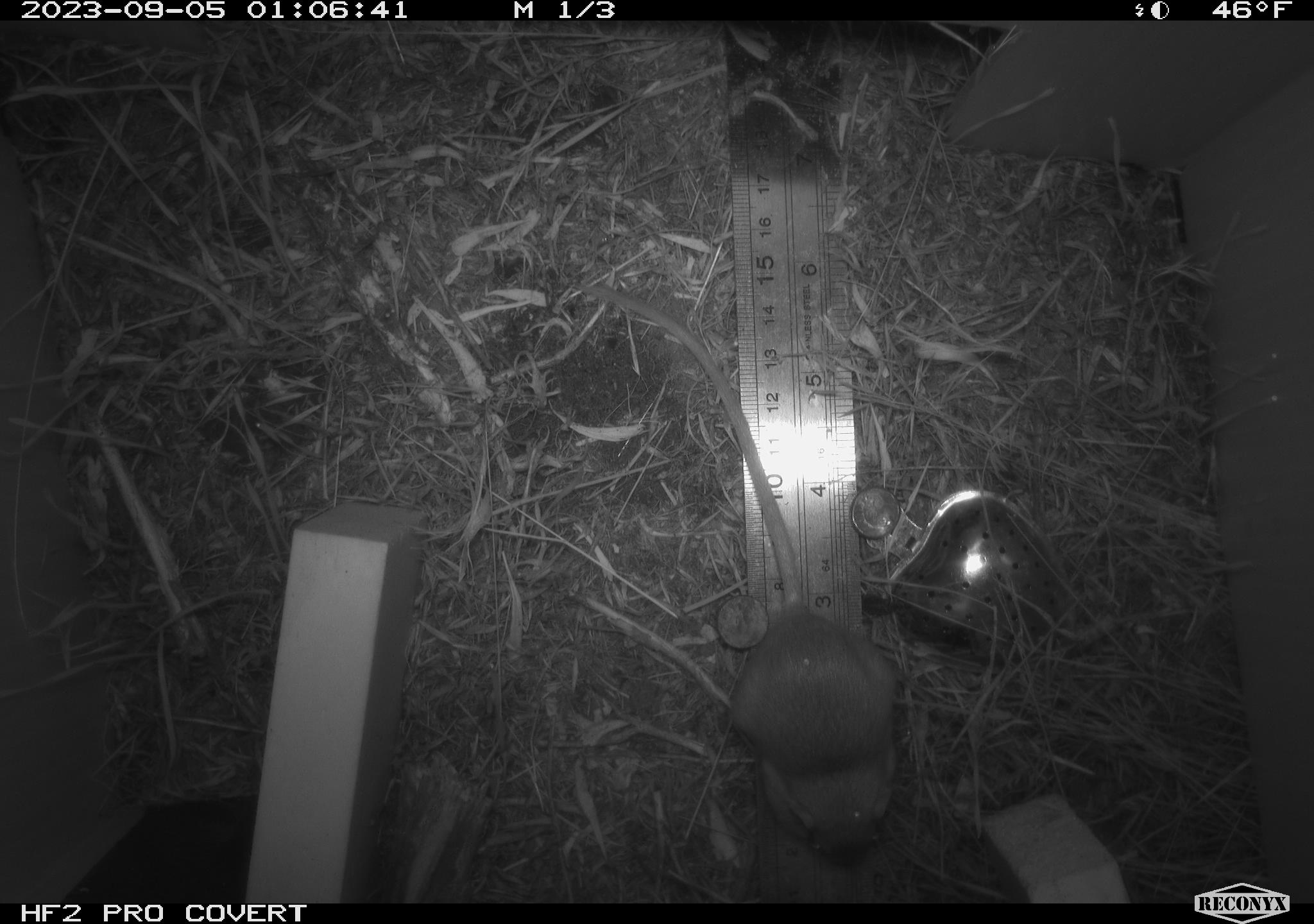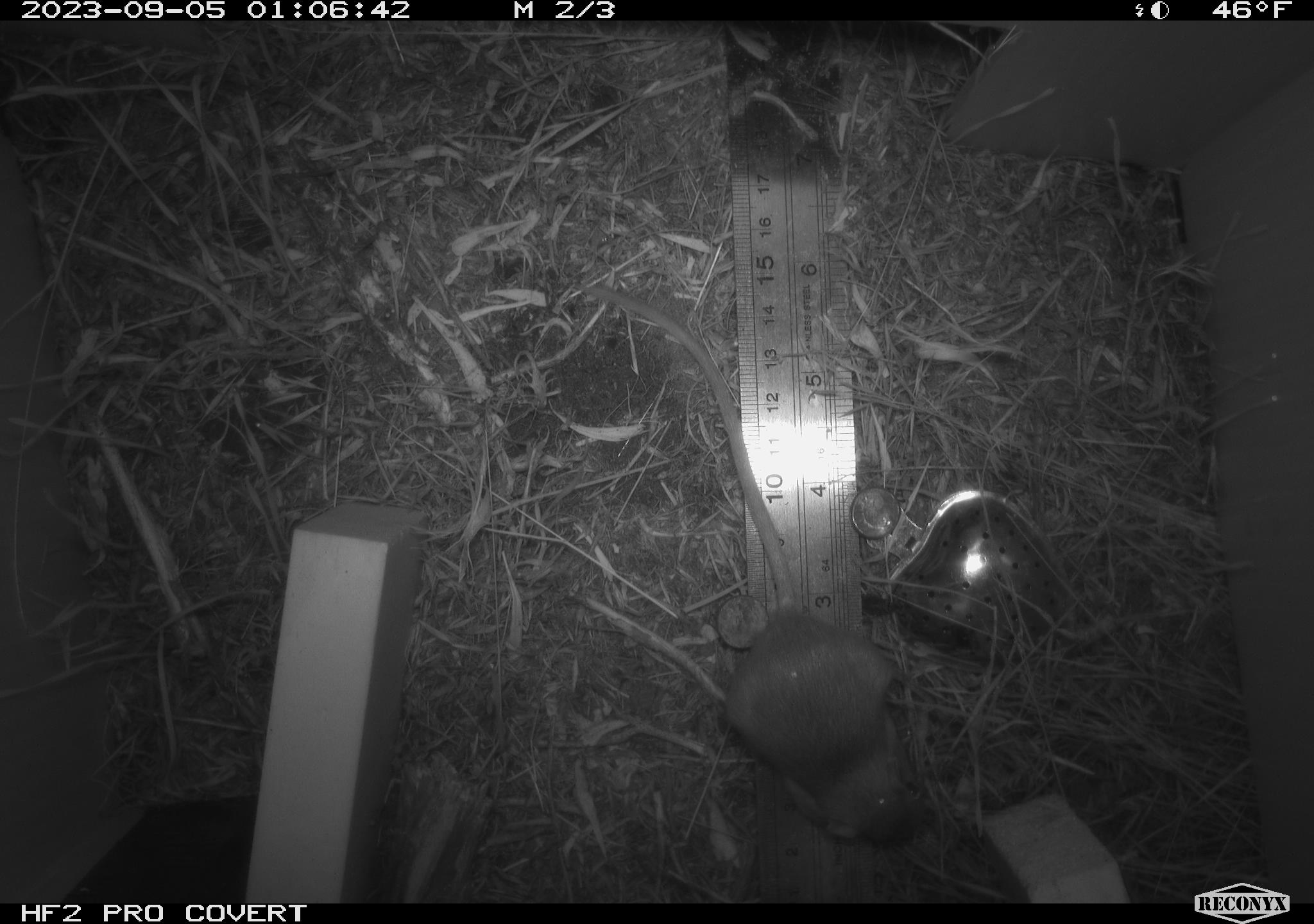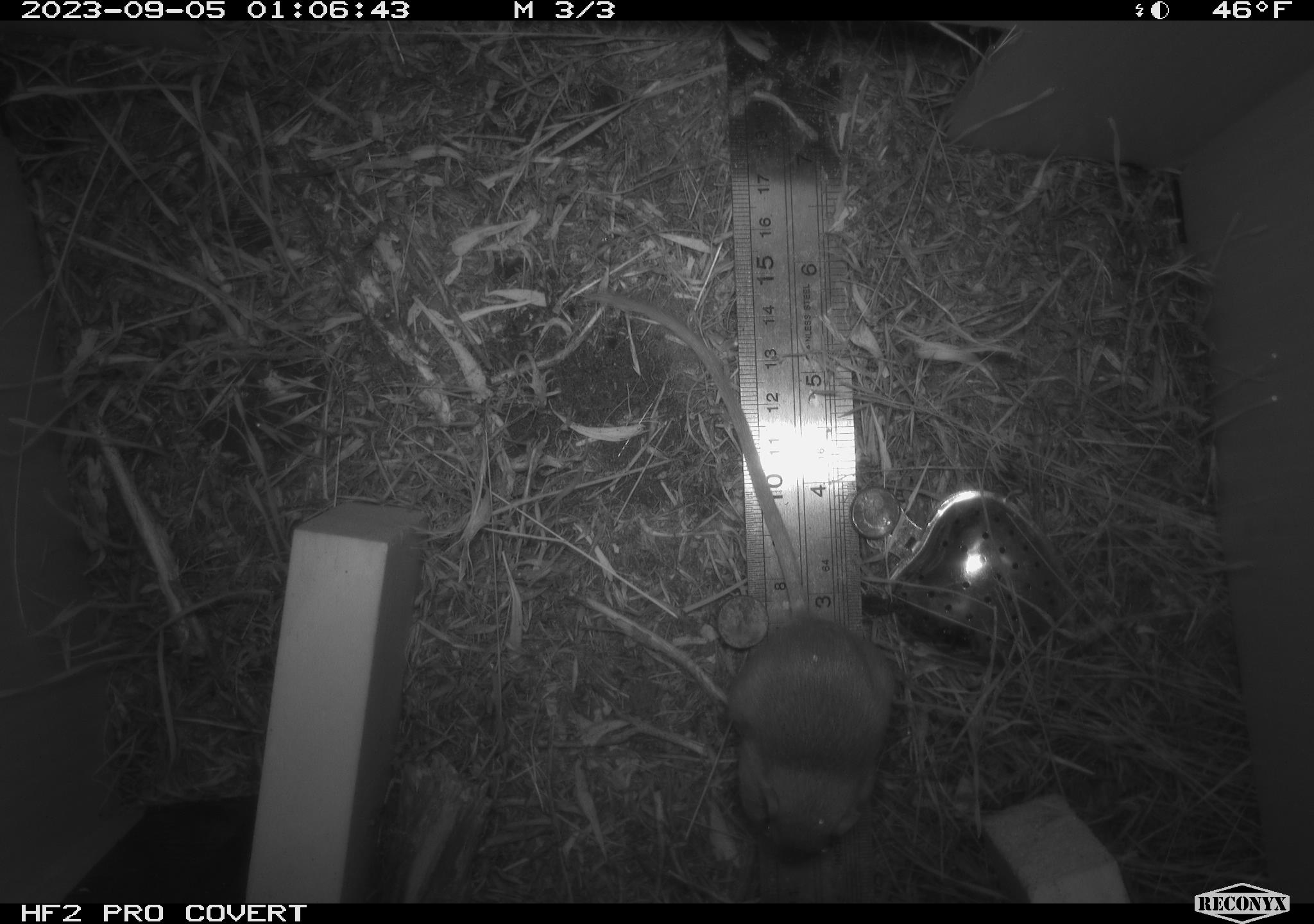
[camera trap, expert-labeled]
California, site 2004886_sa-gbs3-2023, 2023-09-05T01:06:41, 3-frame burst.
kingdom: Animalia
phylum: Chordata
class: Mammalia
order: Rodentia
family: Heteromyidae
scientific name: Heteromyidae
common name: kangaroo rats and pocket mice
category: heteromyidae family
Heteromyidae family (kangaroo rats and pocket mice) (Heteromyidae).